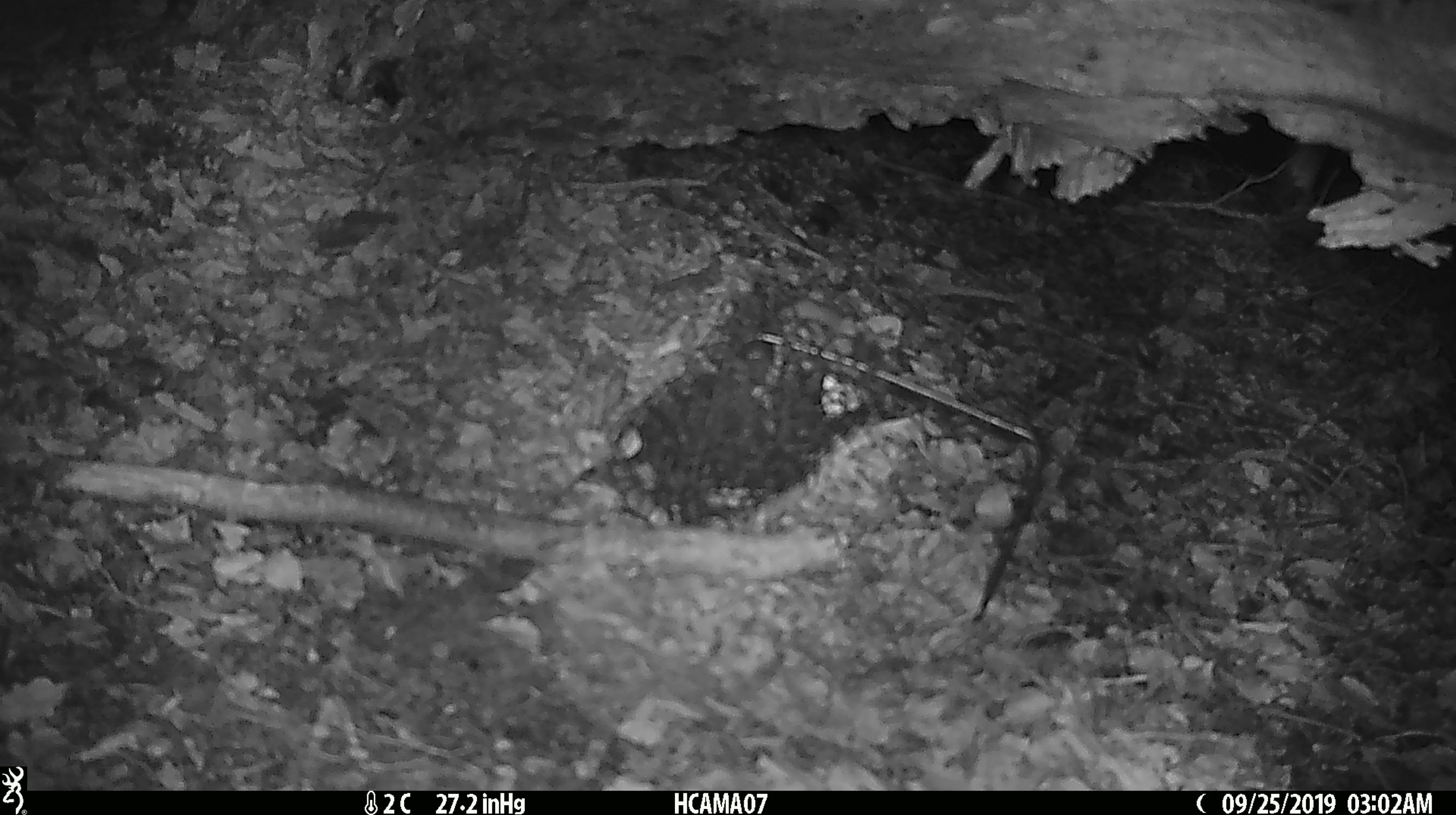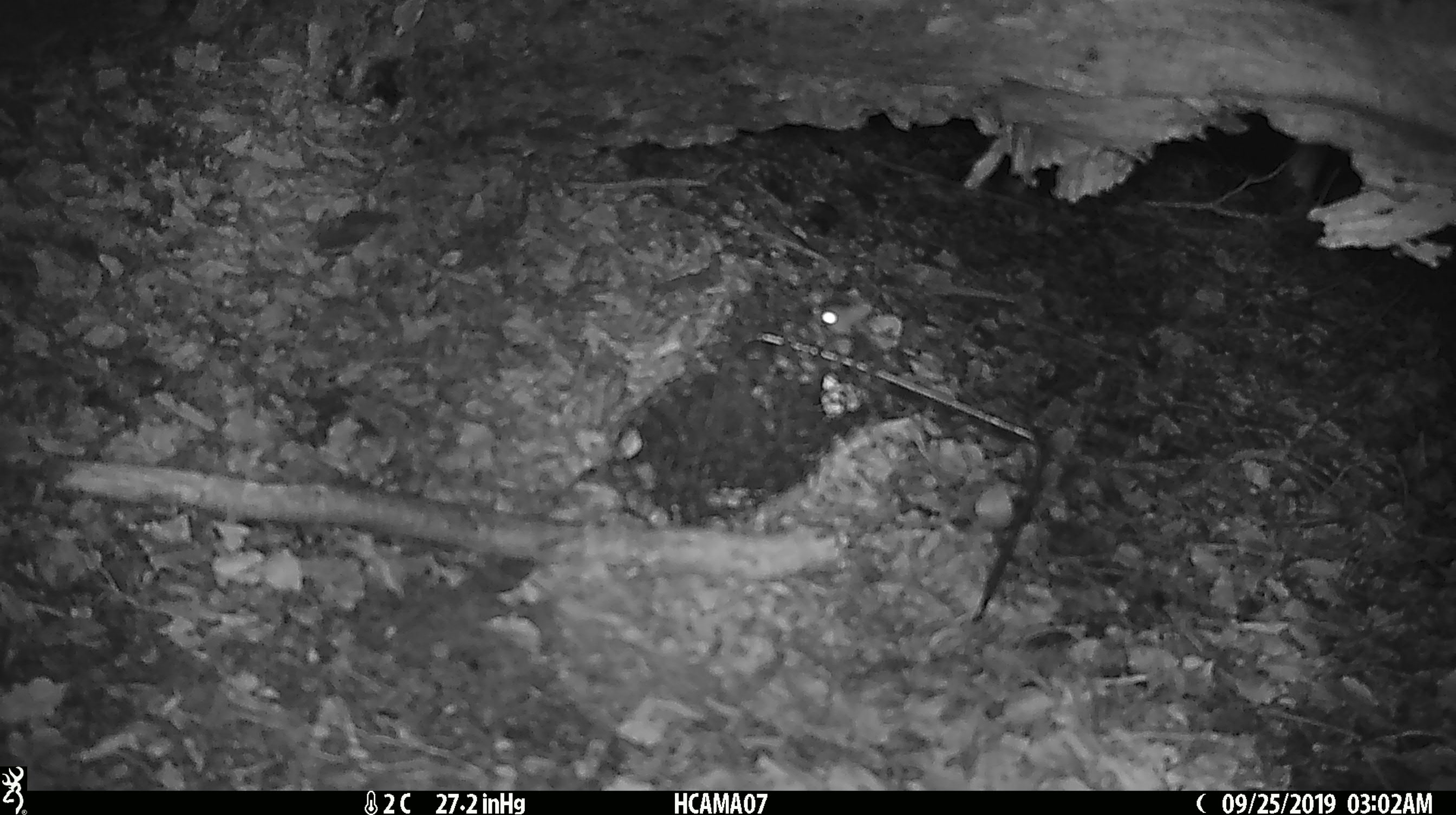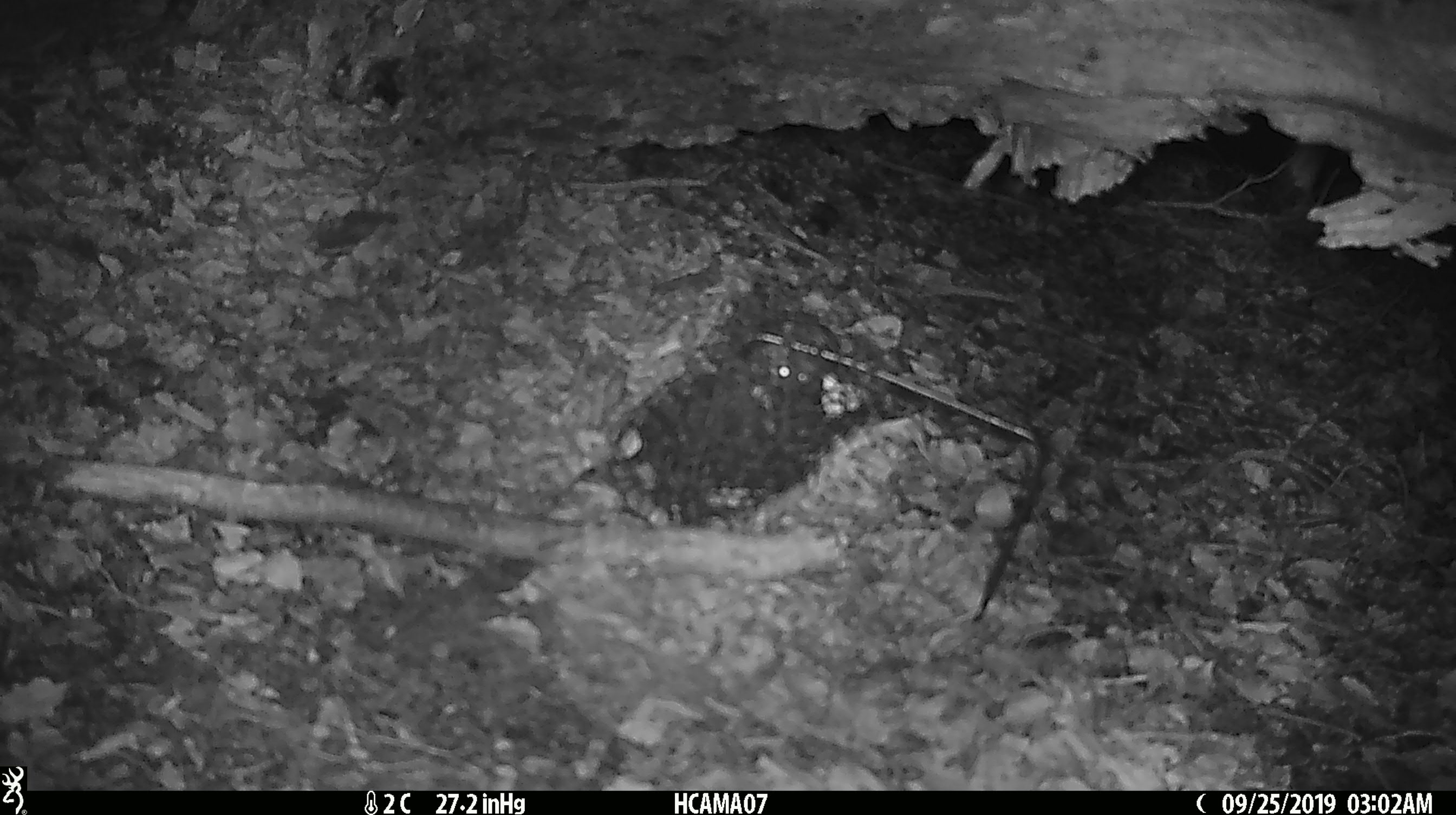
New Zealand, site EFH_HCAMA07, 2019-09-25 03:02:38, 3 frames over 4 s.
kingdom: Animalia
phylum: Chordata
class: Mammalia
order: Rodentia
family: Muridae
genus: Mus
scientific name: Mus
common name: mouse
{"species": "mouse (Mus)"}